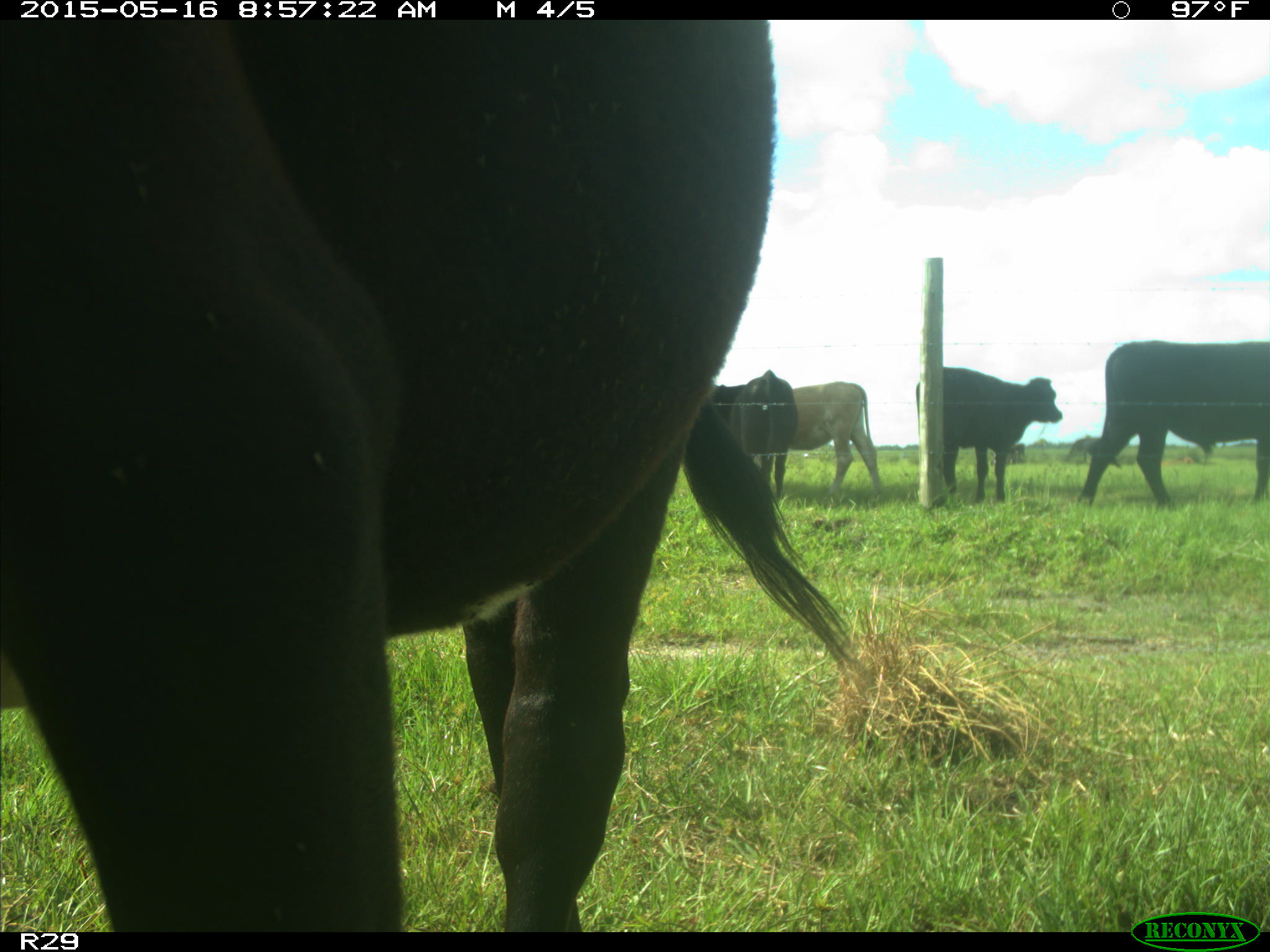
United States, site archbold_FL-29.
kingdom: Animalia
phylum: Chordata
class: Mammalia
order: Artiodactyla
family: Bovidae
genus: Bos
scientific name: Bos taurus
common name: domestic cow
Bos taurus (domestic cow).